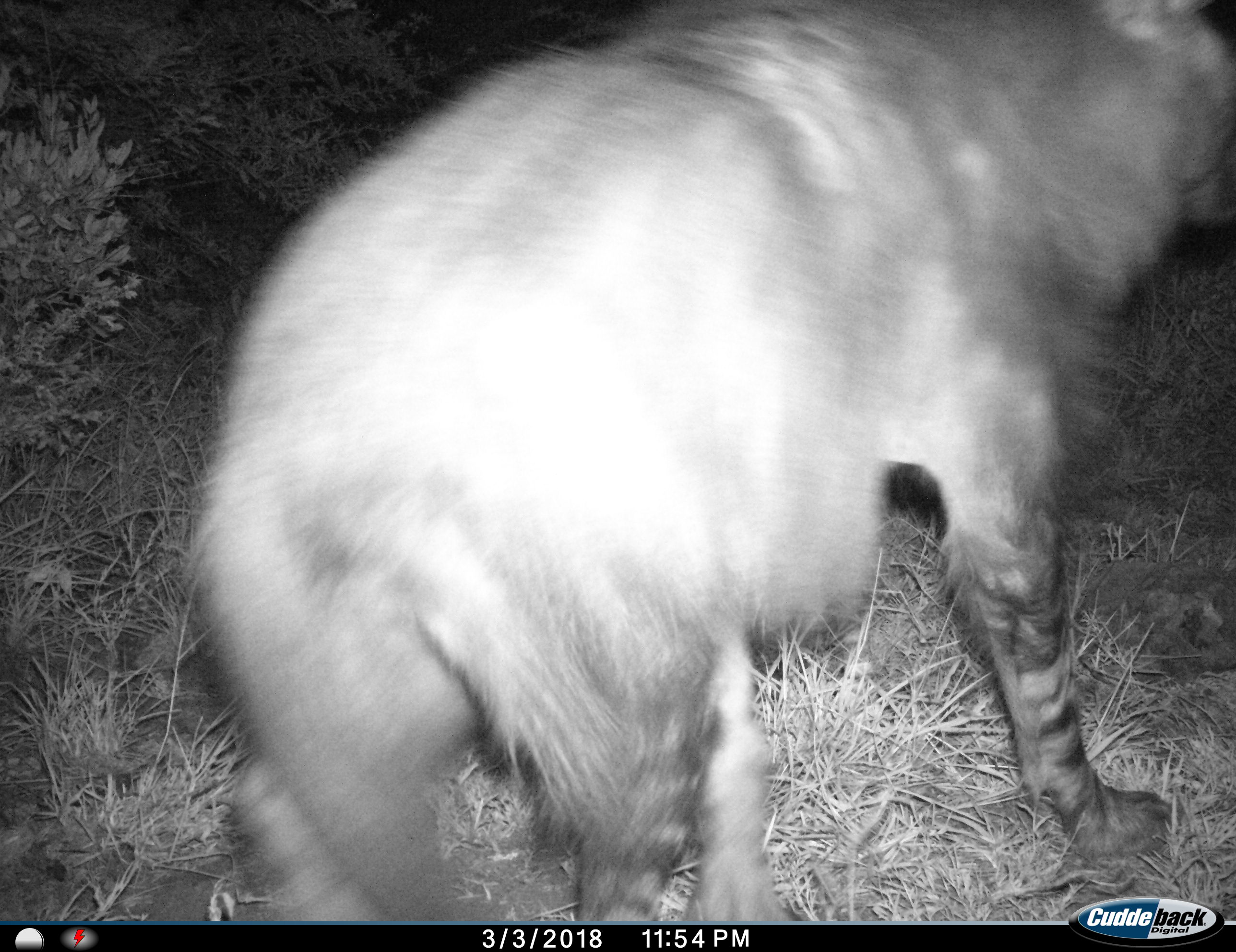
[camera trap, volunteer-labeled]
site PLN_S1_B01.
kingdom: Animalia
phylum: Chordata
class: Mammalia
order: Carnivora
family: Hyaenidae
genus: Parahyaena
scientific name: Parahyaena brunnea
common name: brown hyena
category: hyenabrown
Hyenabrown (brown hyena) (Parahyaena brunnea), count 1. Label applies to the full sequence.